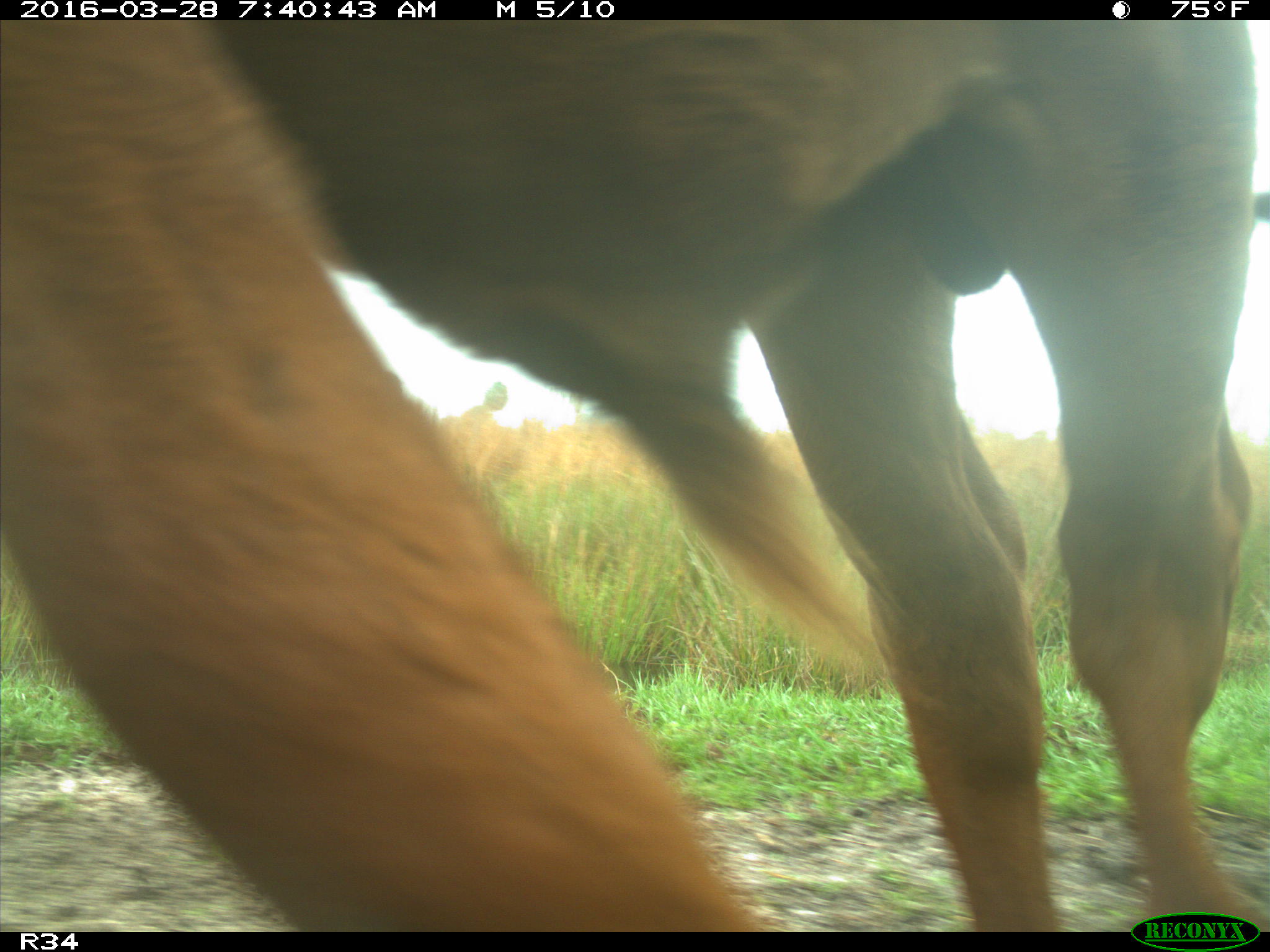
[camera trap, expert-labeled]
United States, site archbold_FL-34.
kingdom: Animalia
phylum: Chordata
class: Mammalia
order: Artiodactyla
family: Bovidae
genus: Bos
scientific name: Bos taurus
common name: domestic cow